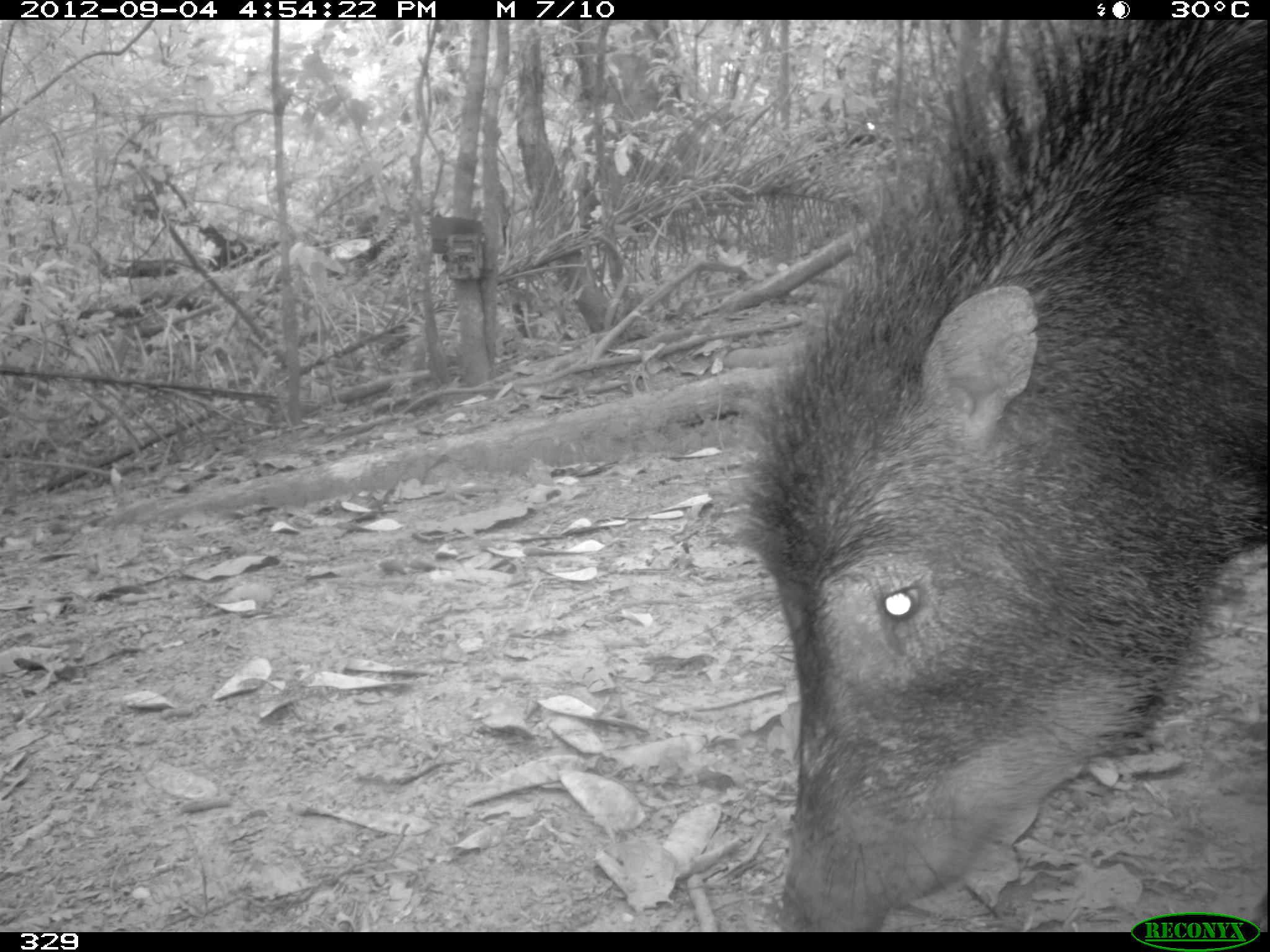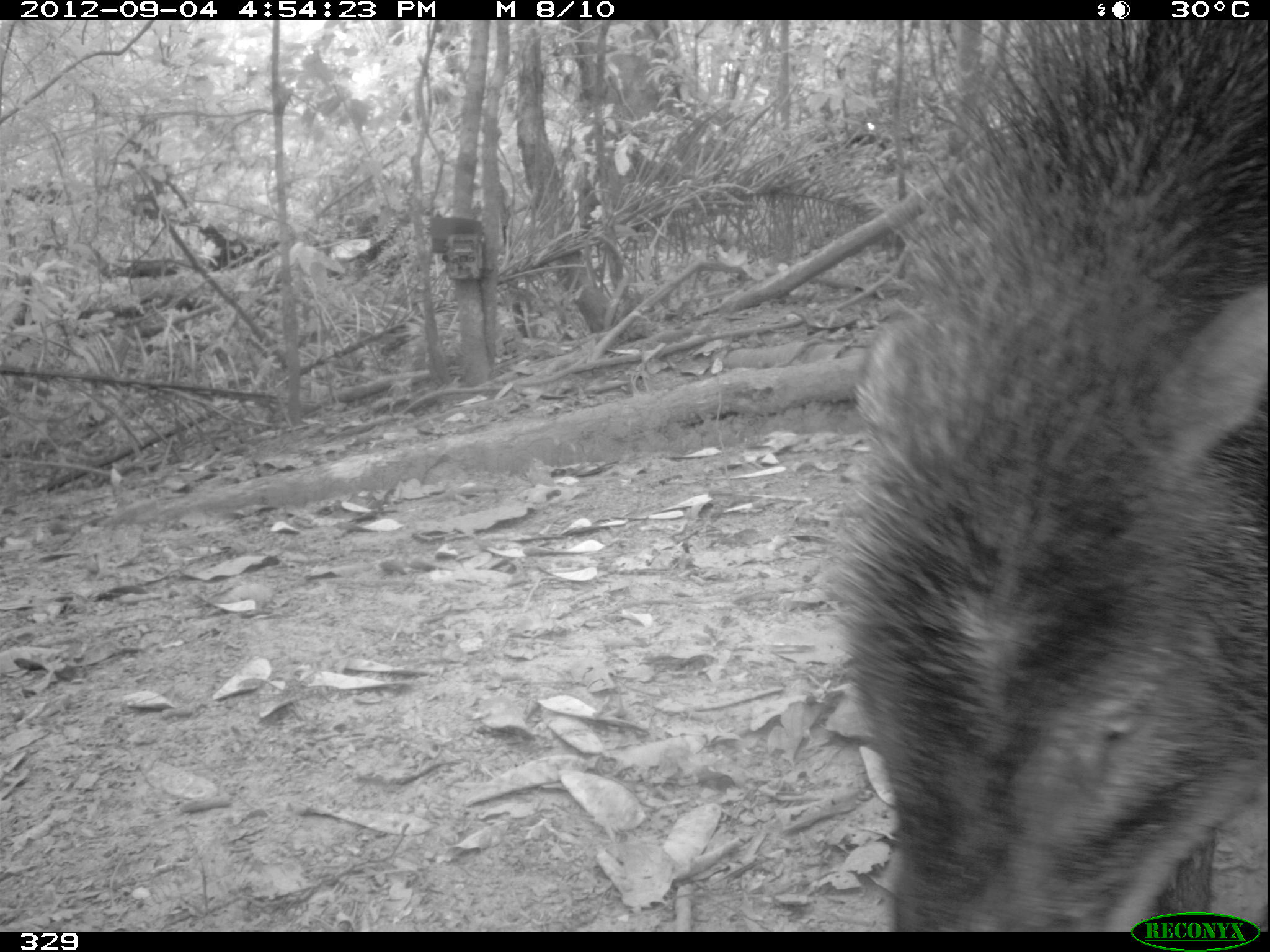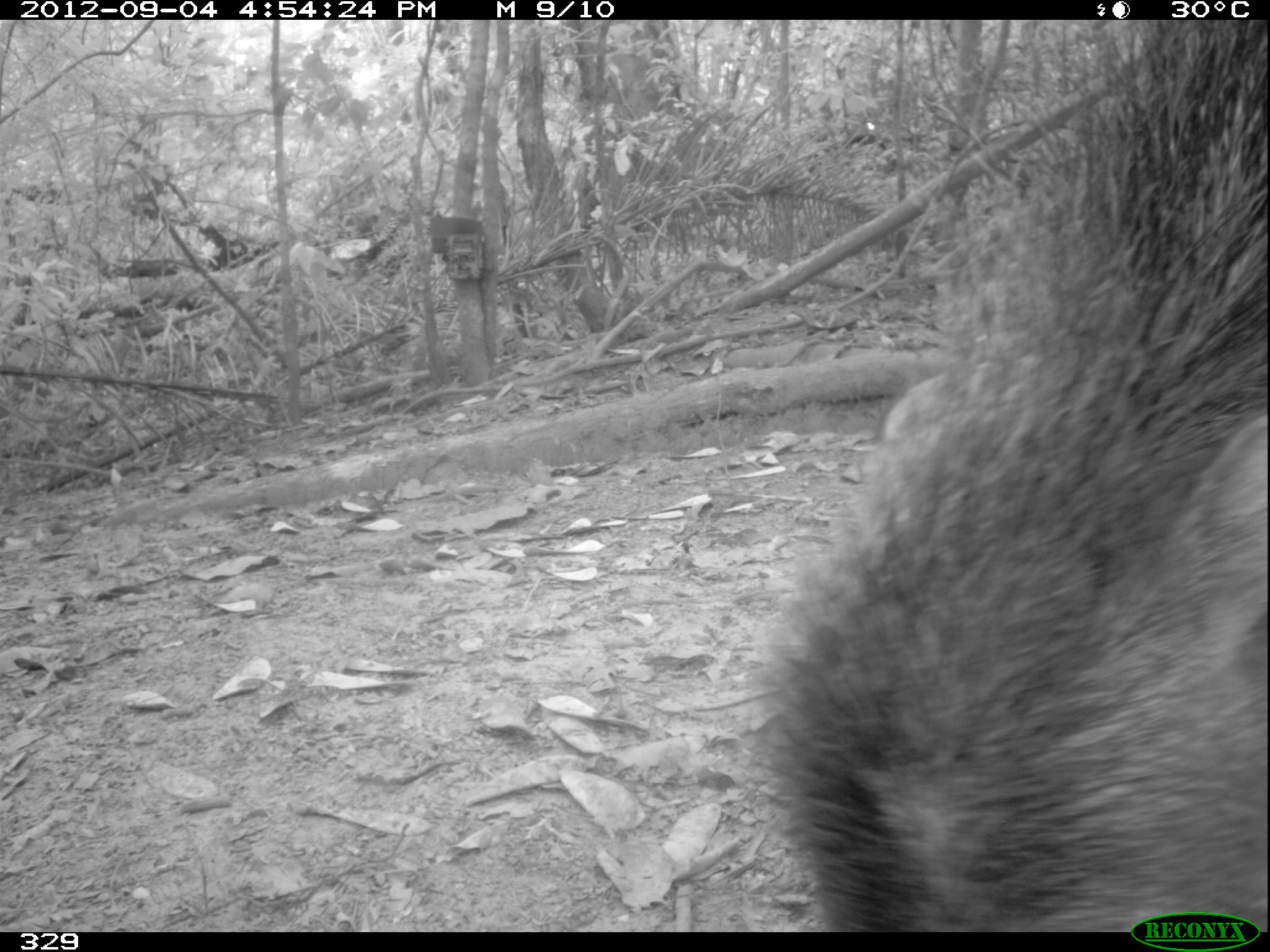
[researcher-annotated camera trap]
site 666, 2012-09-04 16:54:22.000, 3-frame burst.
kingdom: Animalia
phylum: Chordata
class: Mammalia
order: Artiodactyla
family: Tayassuidae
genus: Tayassu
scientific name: Tayassu pecari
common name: white-lipped peccary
Tayassu pecari (white-lipped peccary).